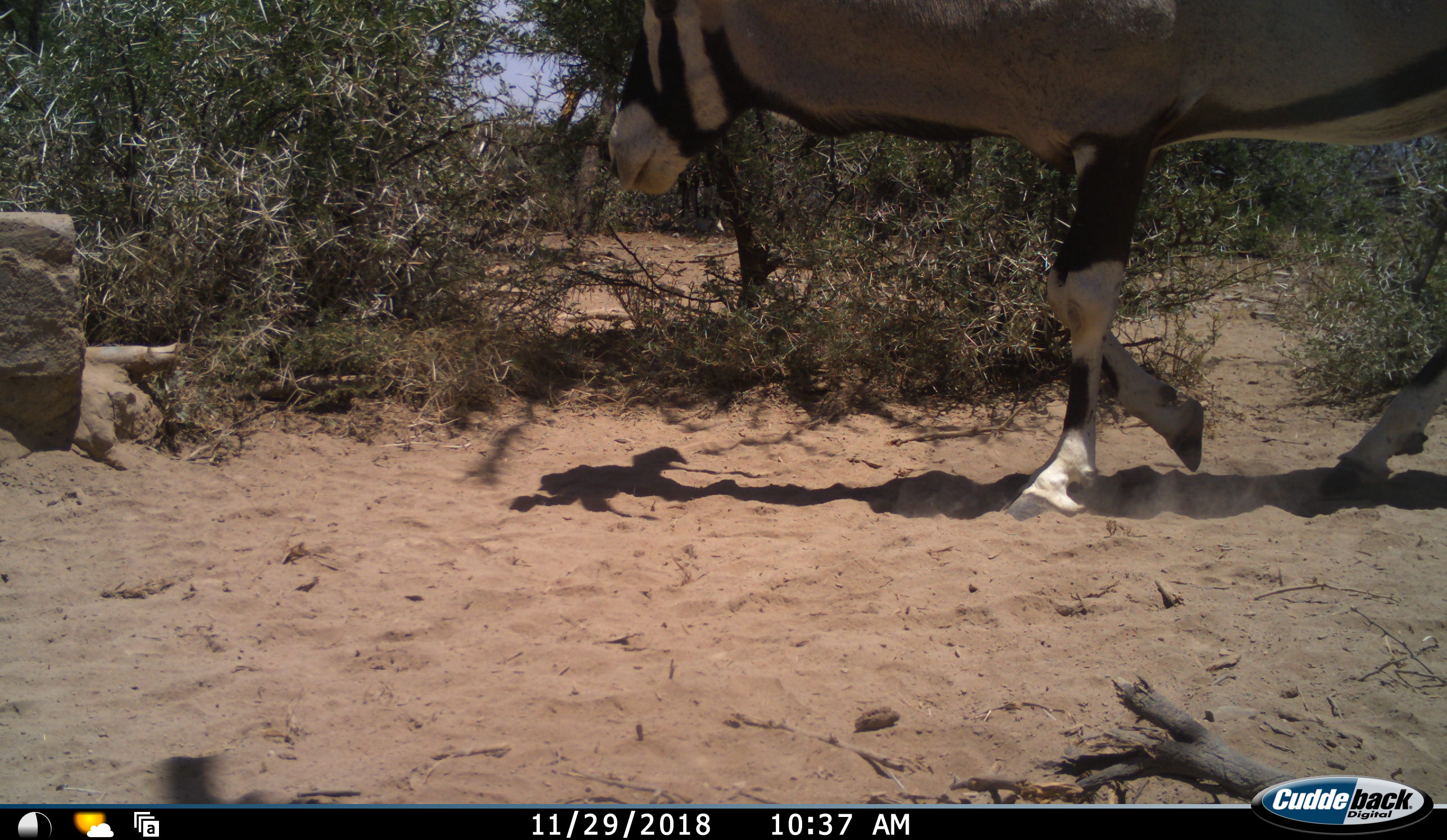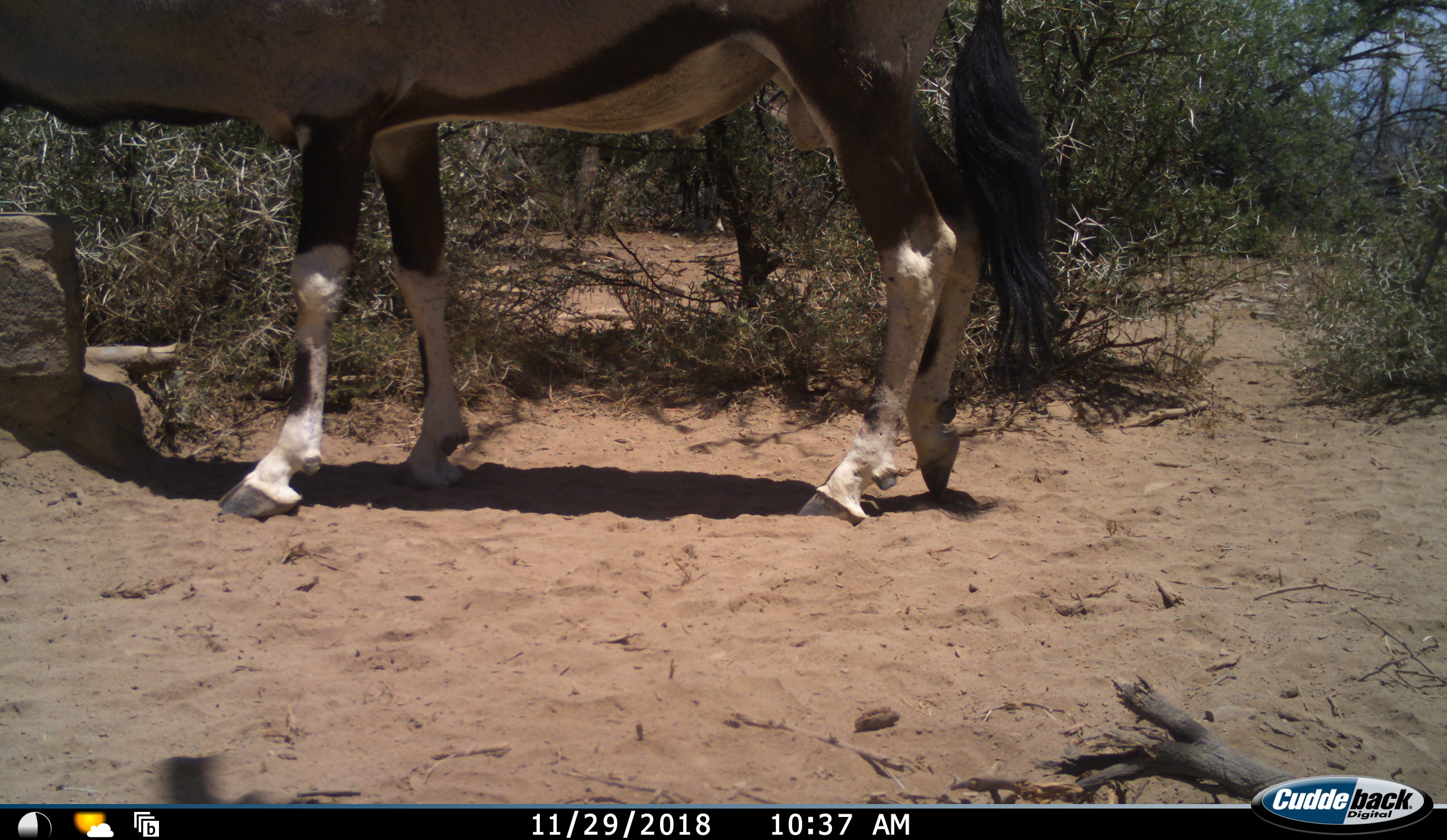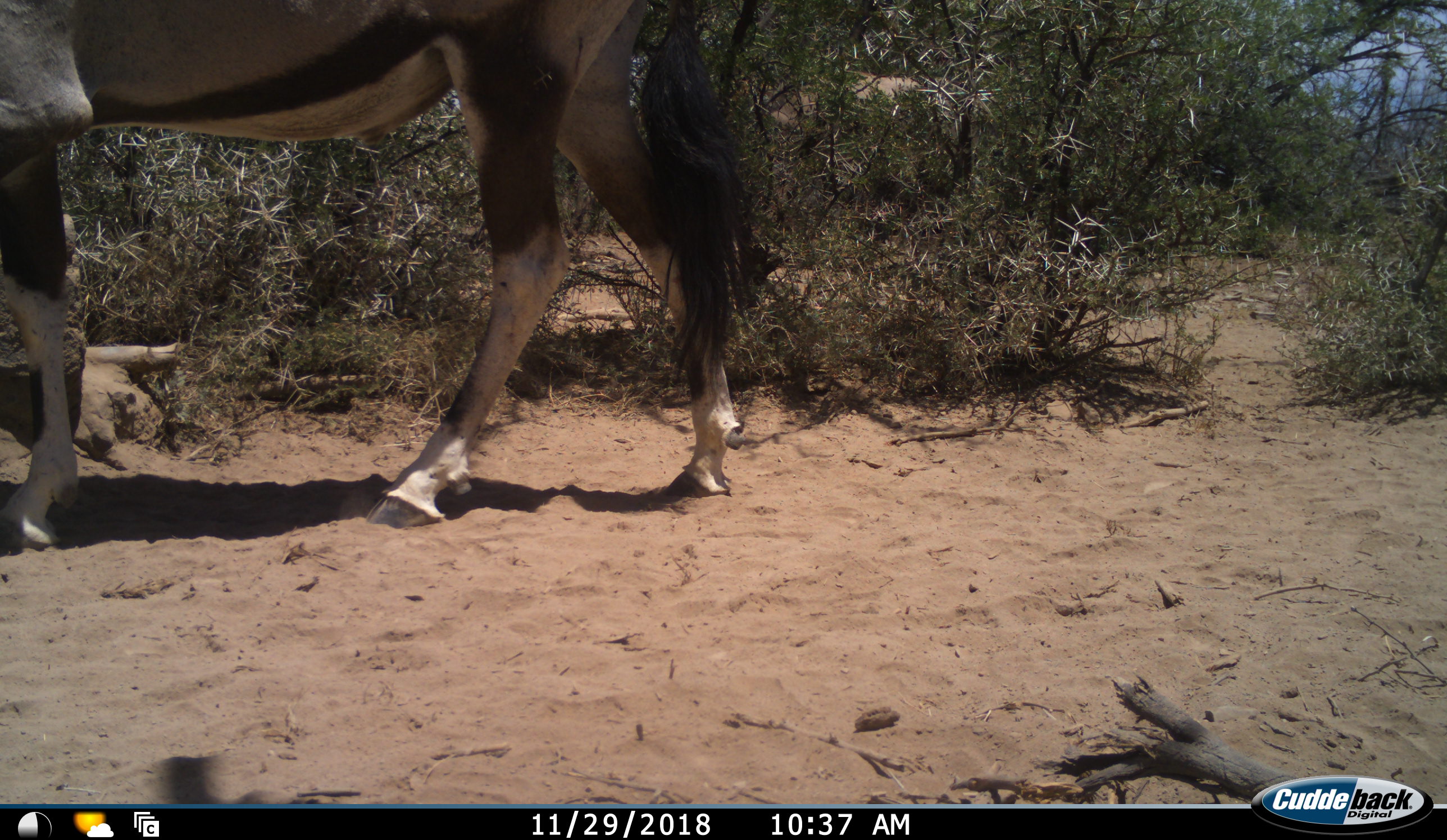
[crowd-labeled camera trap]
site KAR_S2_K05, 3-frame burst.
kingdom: Animalia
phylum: Chordata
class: Mammalia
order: Artiodactyla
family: Bovidae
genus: Oryx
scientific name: Oryx gazella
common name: gemsbok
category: oryx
Oryx (gemsbok) (Oryx gazella), count 1. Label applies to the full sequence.